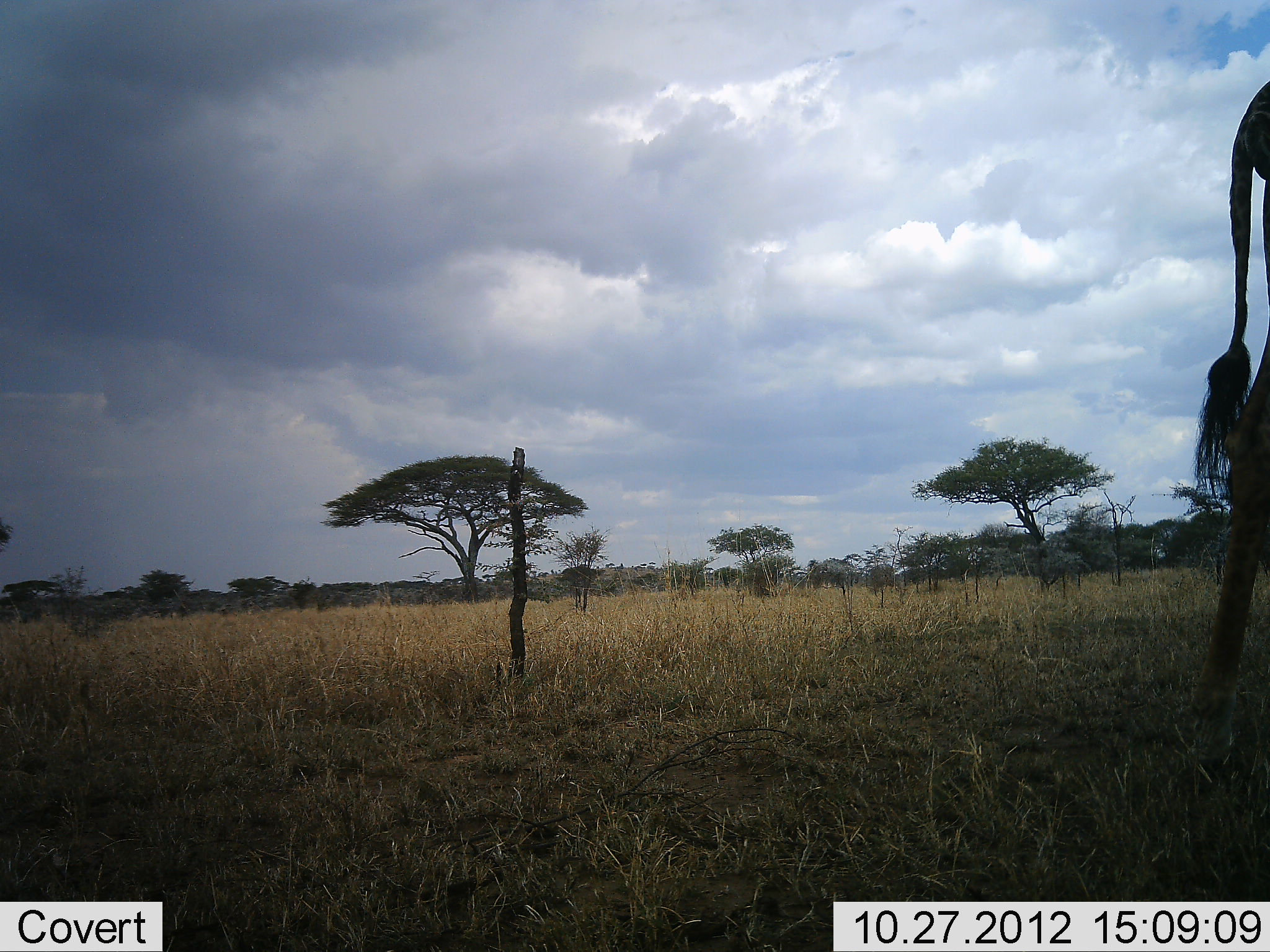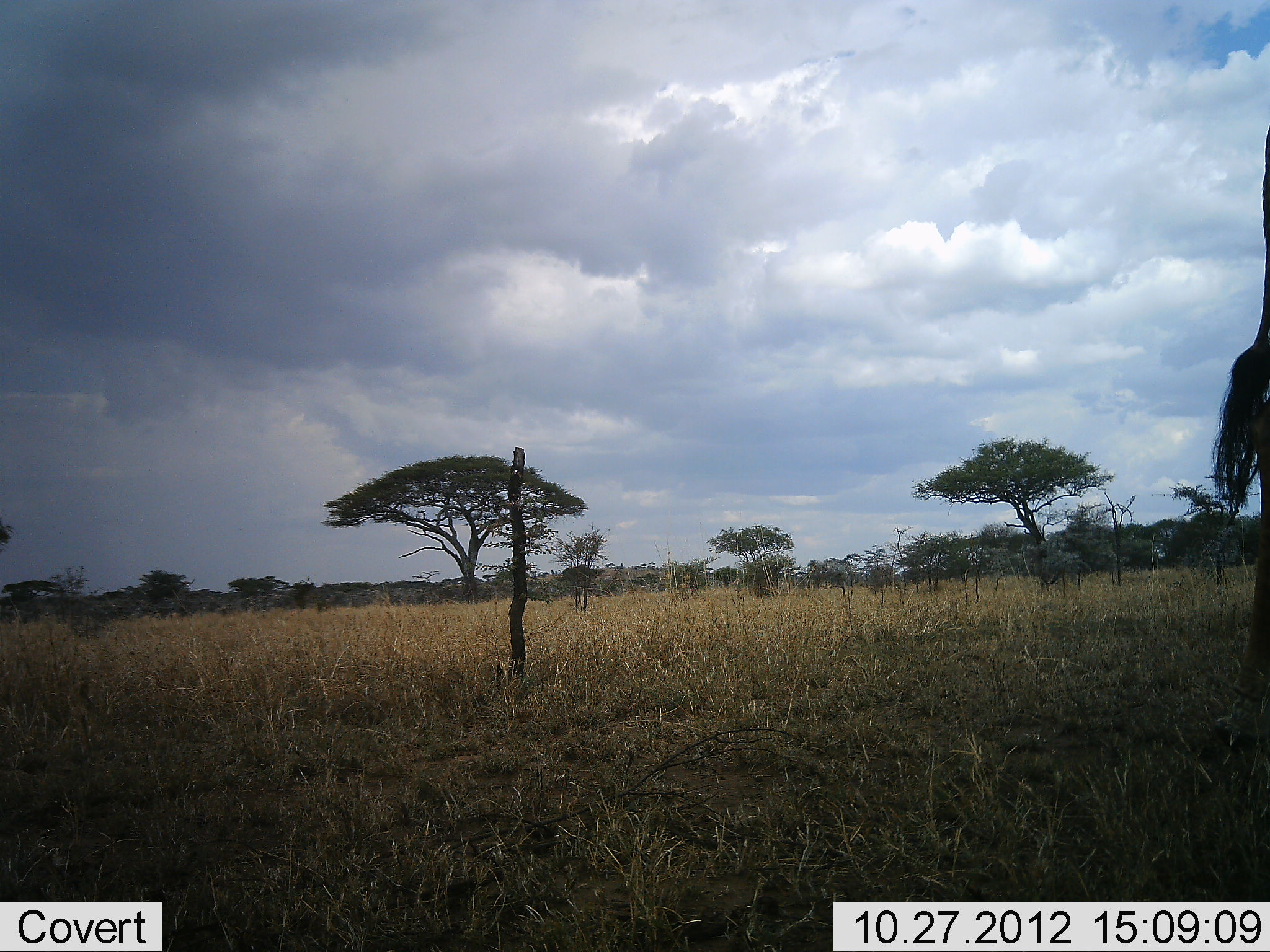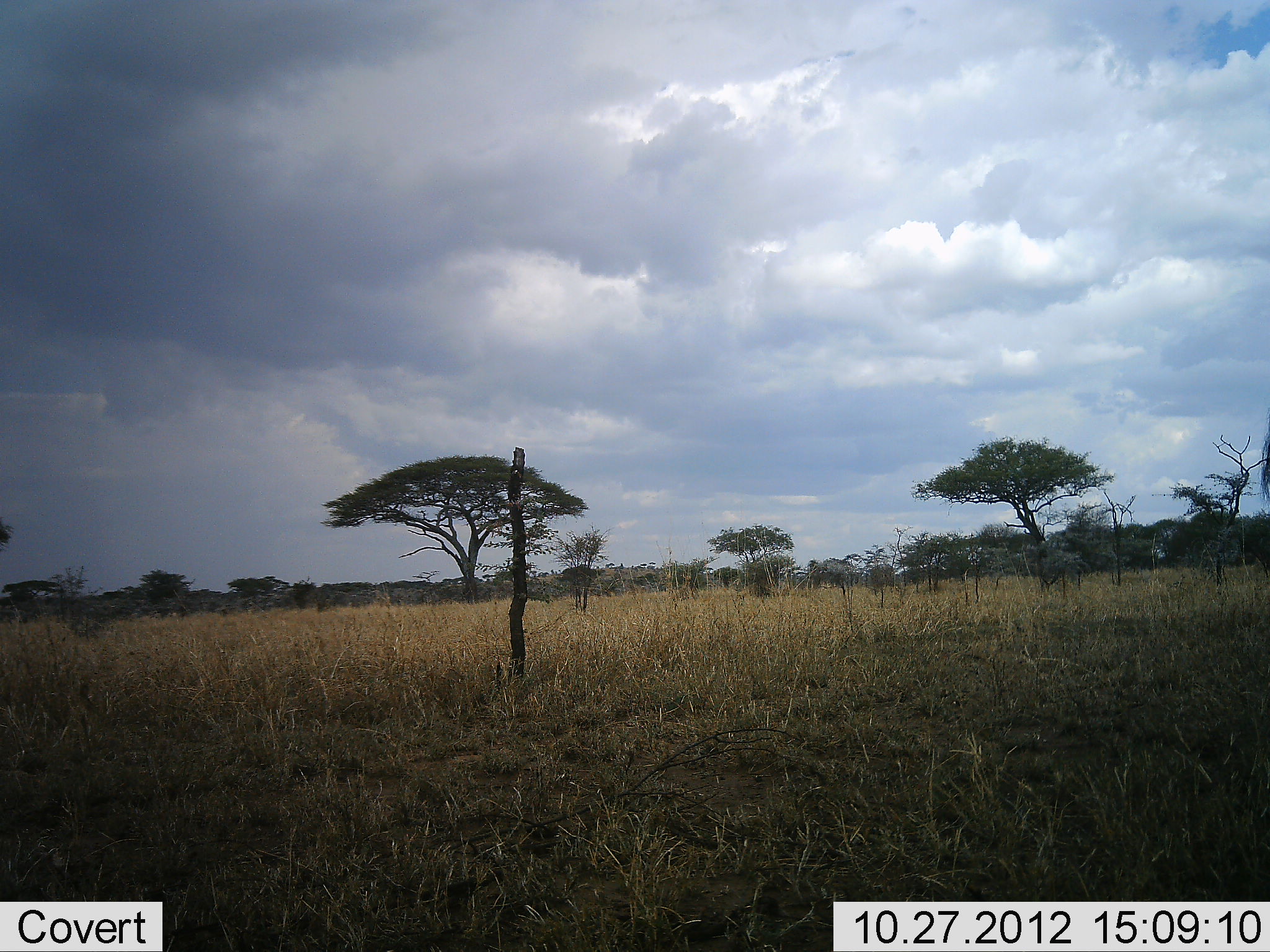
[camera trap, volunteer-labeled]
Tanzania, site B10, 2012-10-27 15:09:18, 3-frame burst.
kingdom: Animalia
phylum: Chordata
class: Mammalia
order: Artiodactyla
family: Giraffidae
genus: Giraffa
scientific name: Giraffa camelopardalis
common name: giraffe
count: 1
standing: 20%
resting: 0%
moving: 90%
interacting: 0%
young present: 0%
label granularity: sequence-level